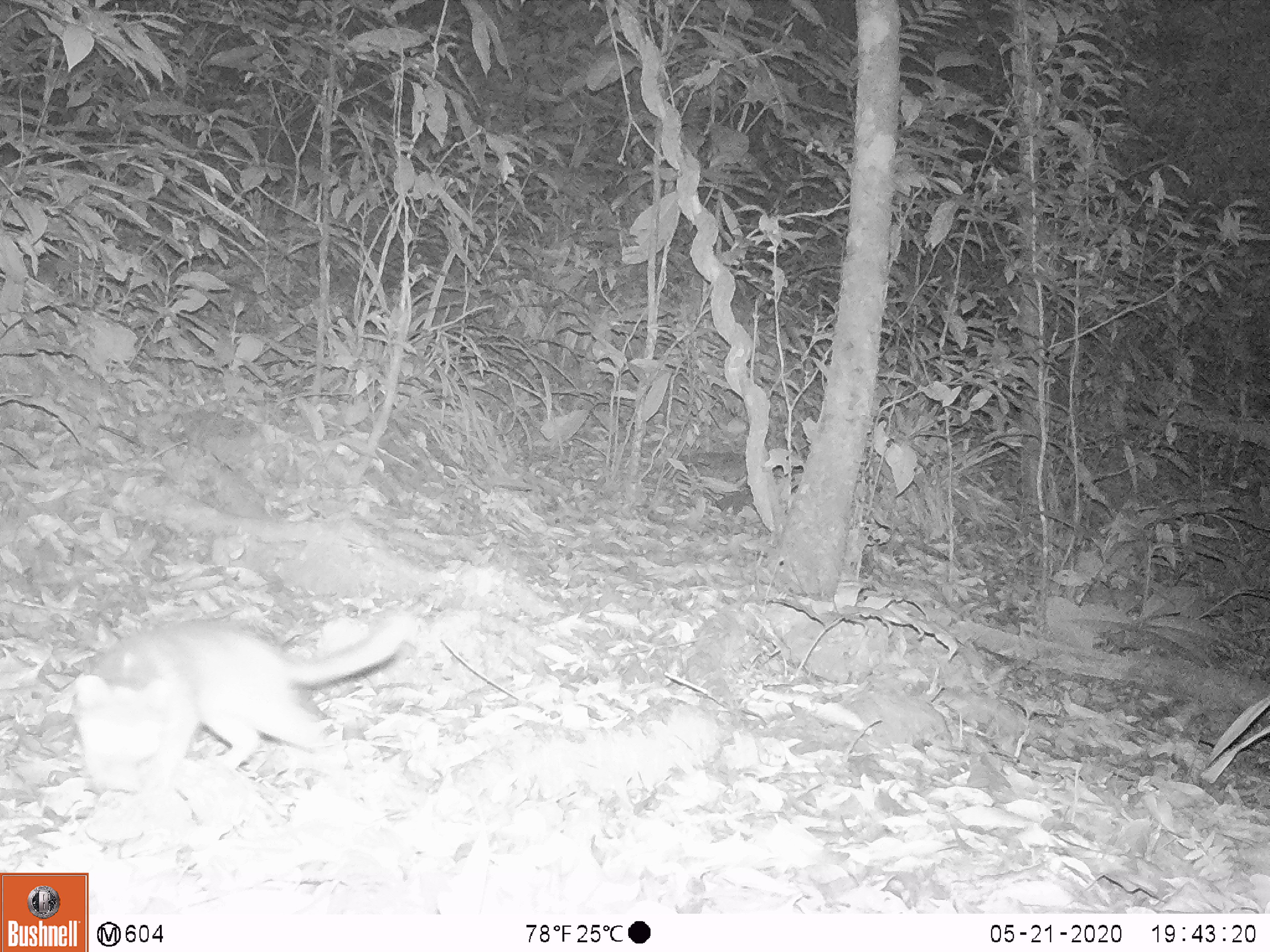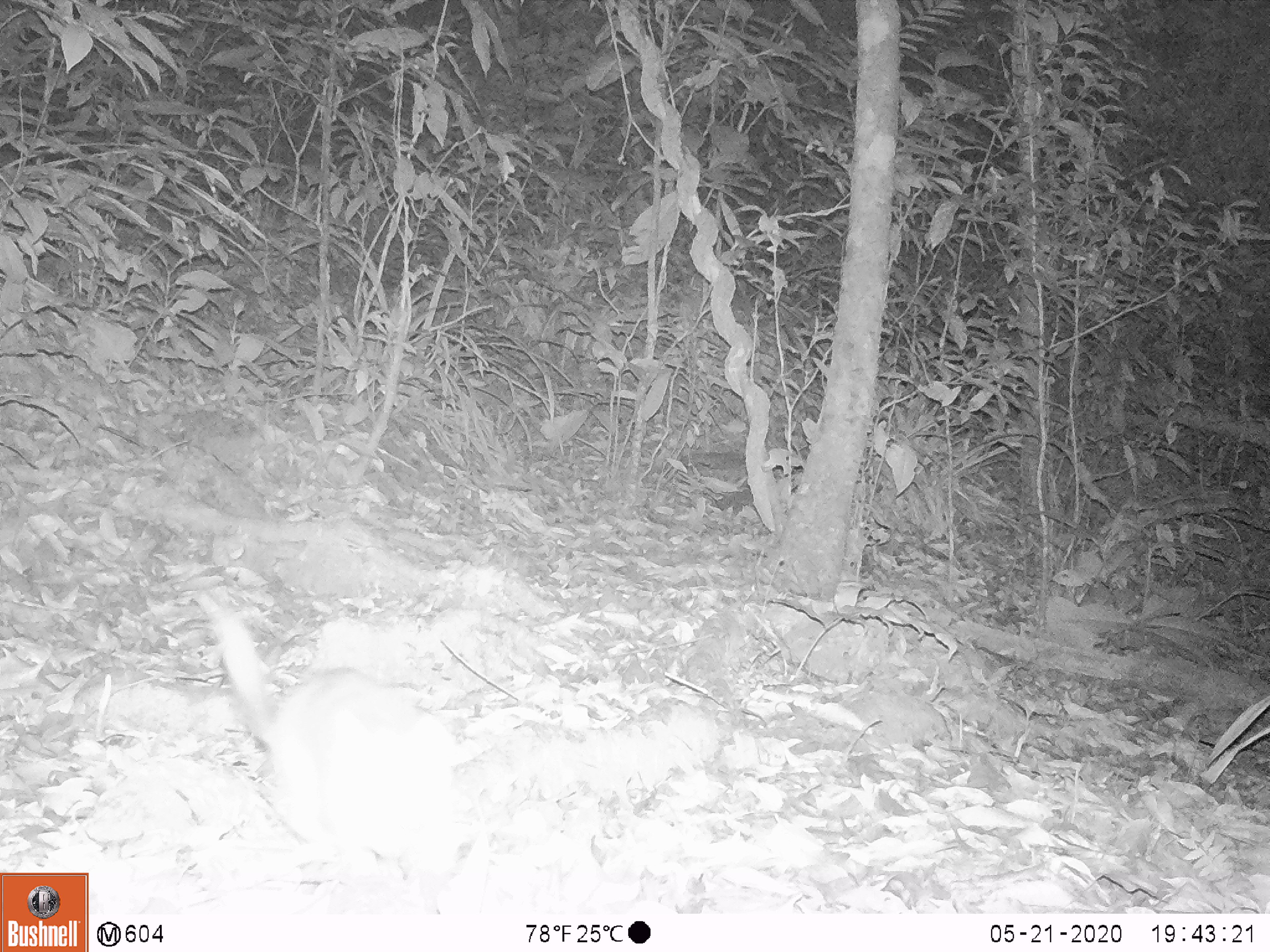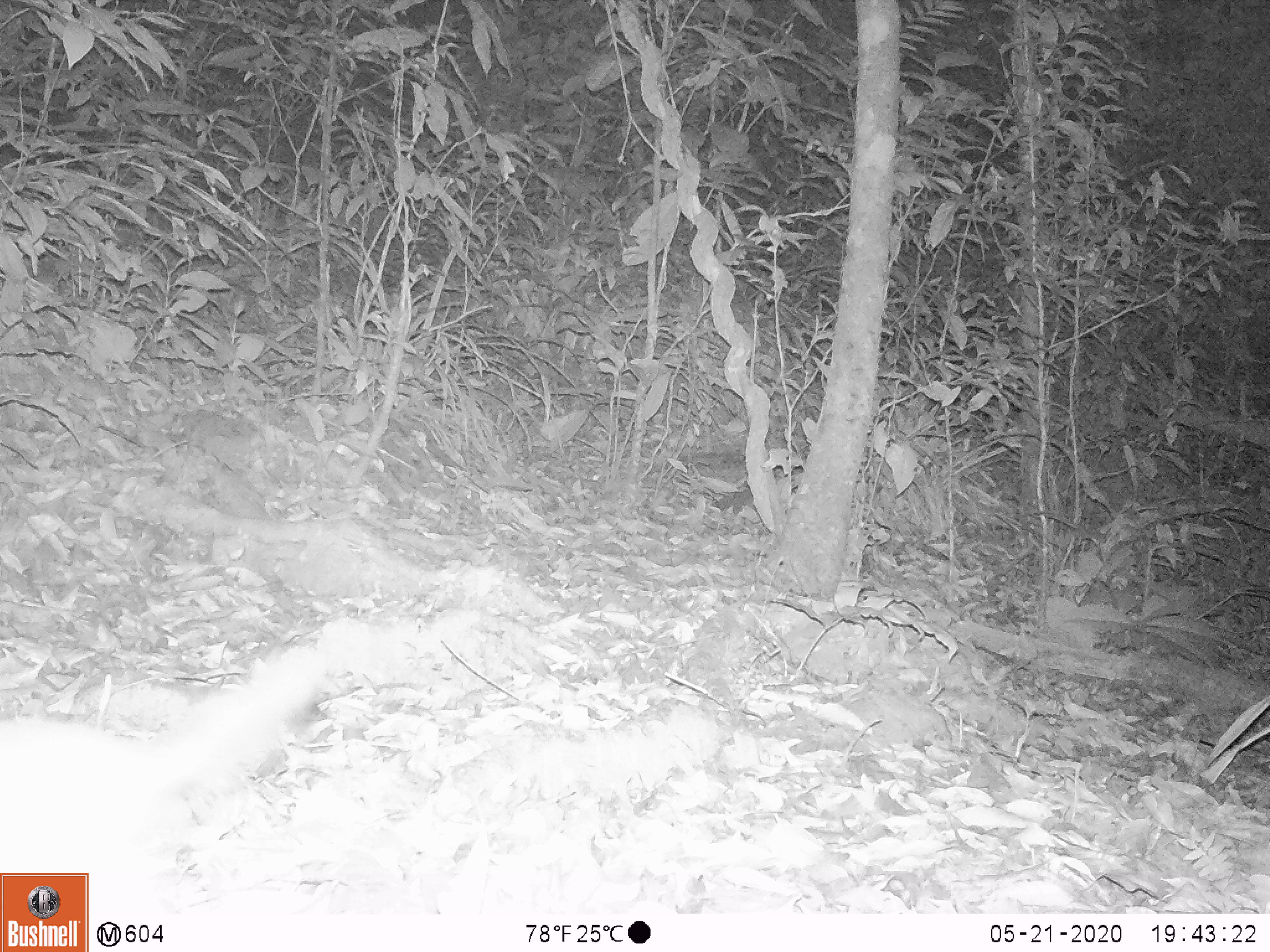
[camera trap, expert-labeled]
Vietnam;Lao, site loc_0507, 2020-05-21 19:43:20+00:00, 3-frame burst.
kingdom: Animalia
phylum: Chordata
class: Mammalia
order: Carnivora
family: Mustelidae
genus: Melogale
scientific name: Melogale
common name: ferret badger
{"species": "ferret badger (Melogale)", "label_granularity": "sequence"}